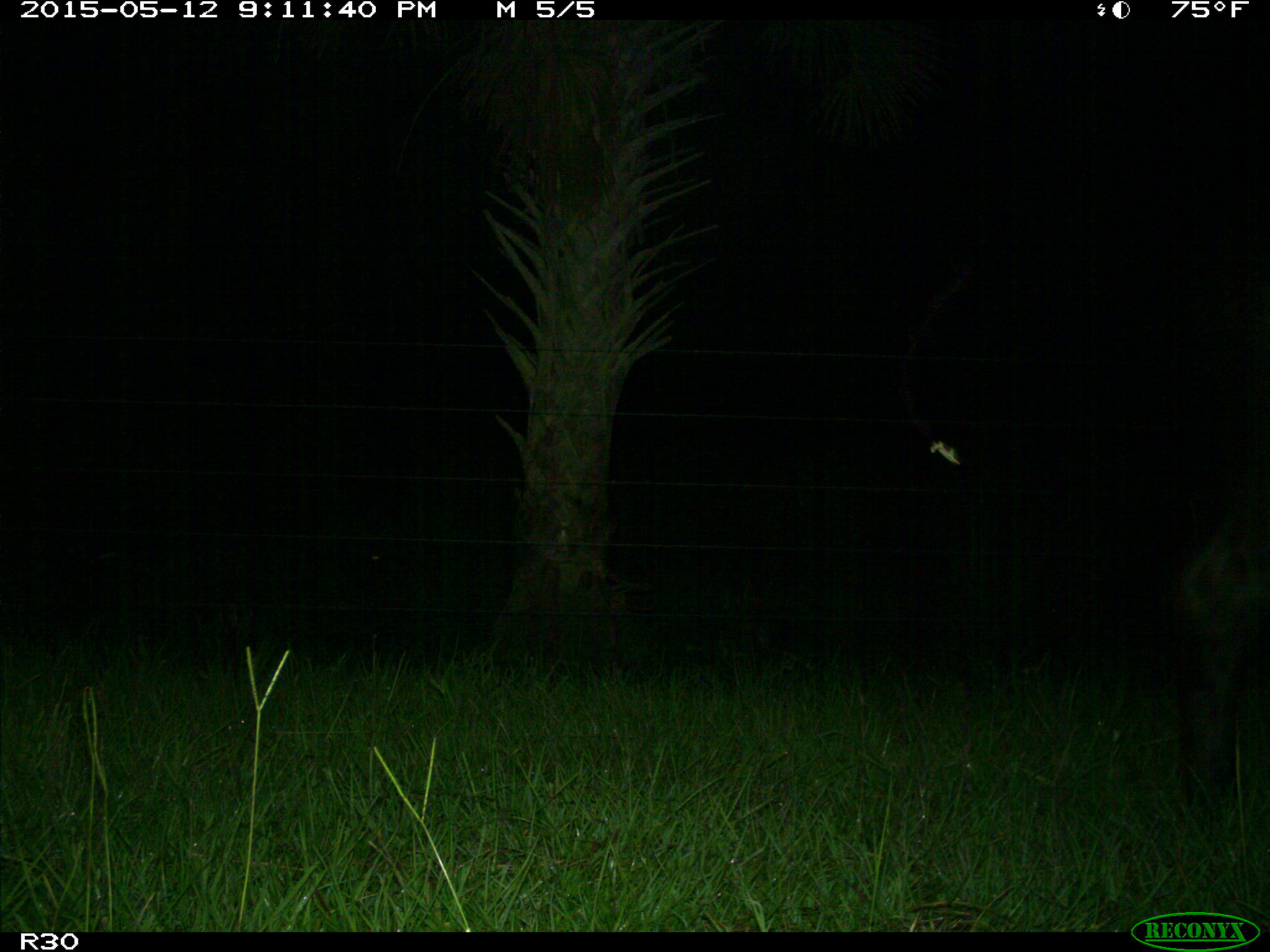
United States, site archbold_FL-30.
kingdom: Animalia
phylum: Chordata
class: Mammalia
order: Artiodactyla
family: Bovidae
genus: Bos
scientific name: Bos taurus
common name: domestic cow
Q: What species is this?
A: Bos taurus (domestic cow).